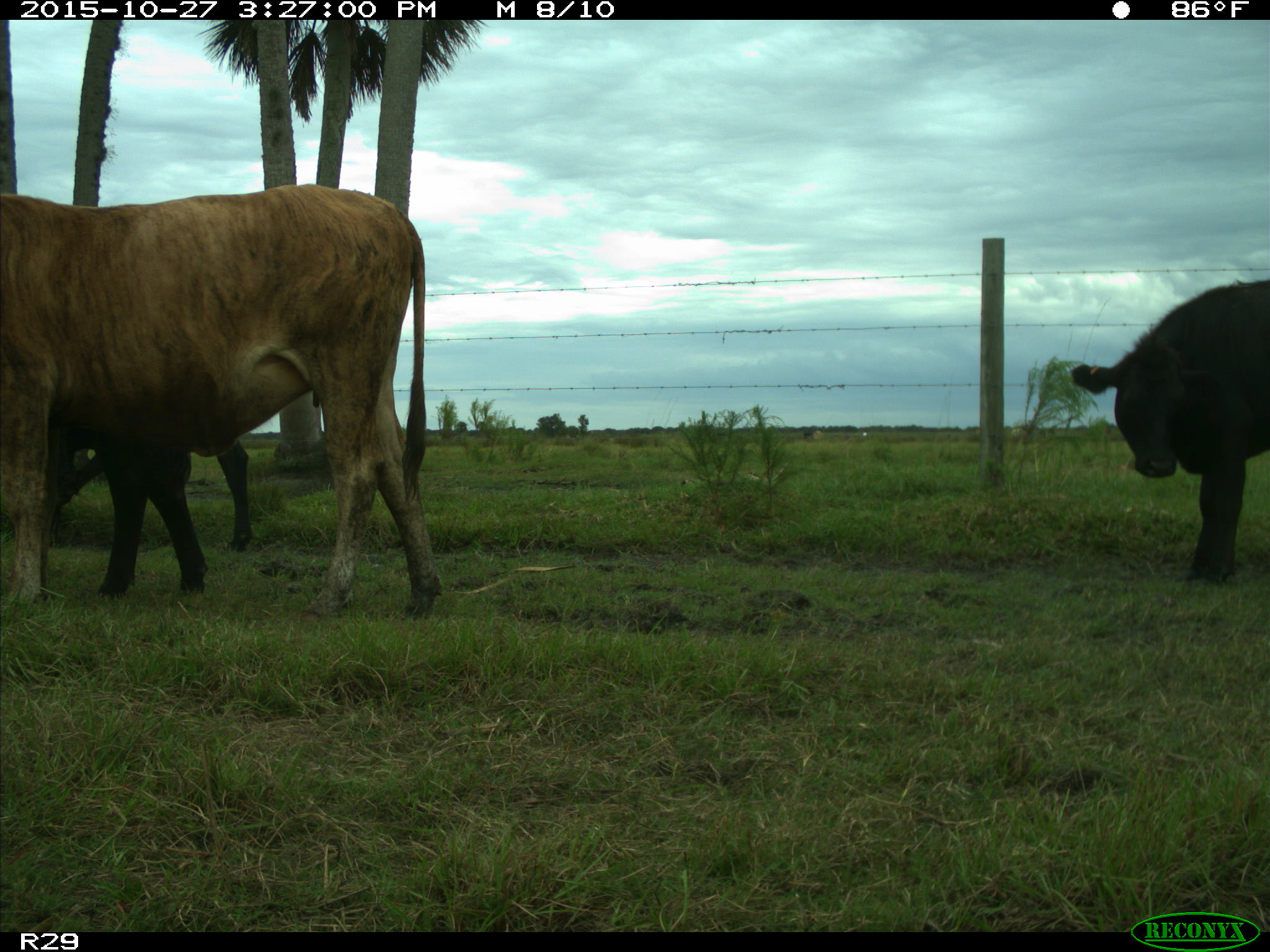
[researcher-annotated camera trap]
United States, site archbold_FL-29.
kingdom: Animalia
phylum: Chordata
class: Mammalia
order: Artiodactyla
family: Bovidae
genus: Bos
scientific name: Bos taurus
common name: domestic cow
Bos taurus (domestic cow).